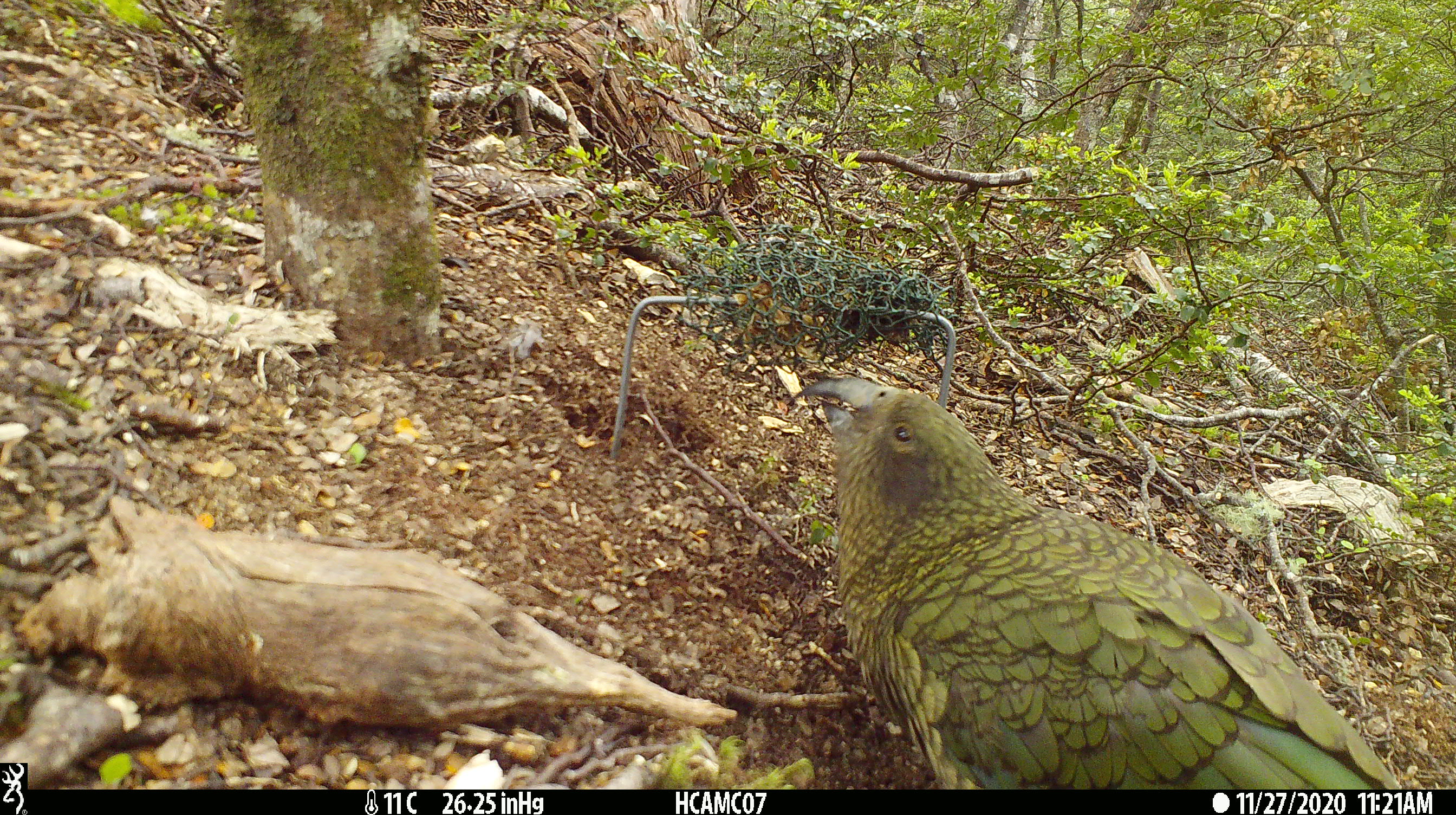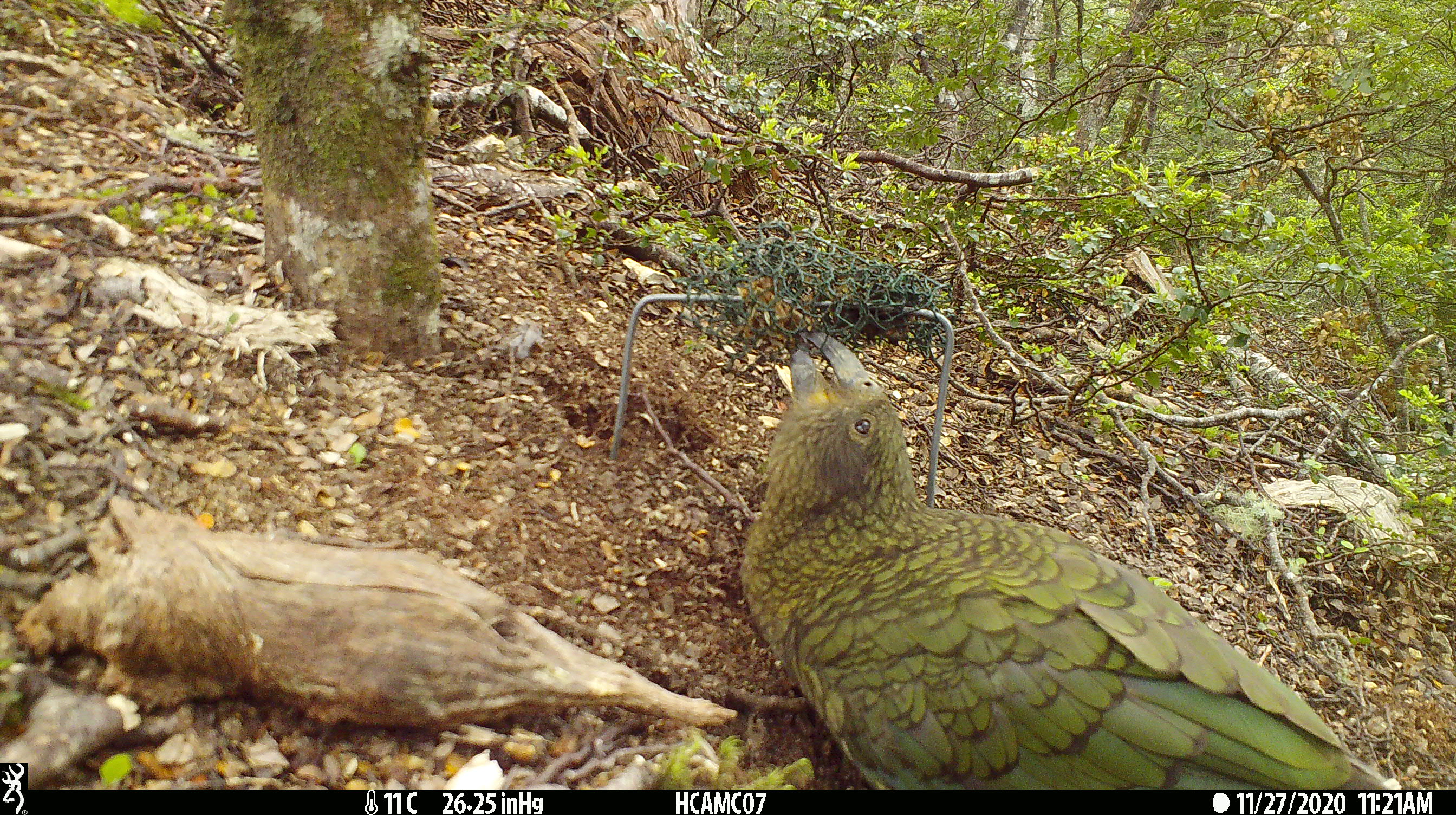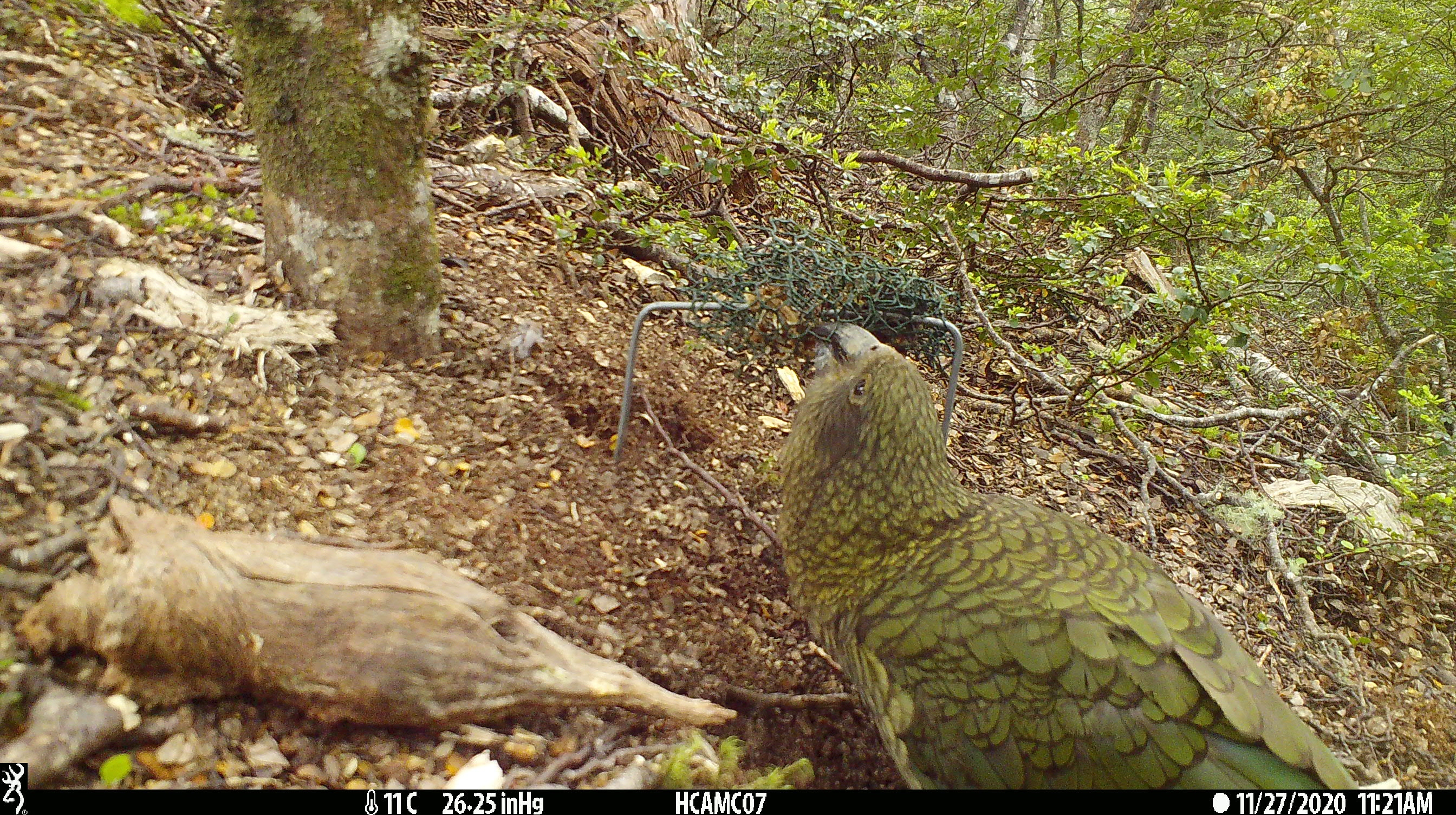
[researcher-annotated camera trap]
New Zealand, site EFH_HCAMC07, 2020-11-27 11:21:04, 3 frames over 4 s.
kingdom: Animalia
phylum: Chordata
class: Aves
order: Psittaciformes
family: Strigopidae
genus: Nestor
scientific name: Nestor notabilis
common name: kea